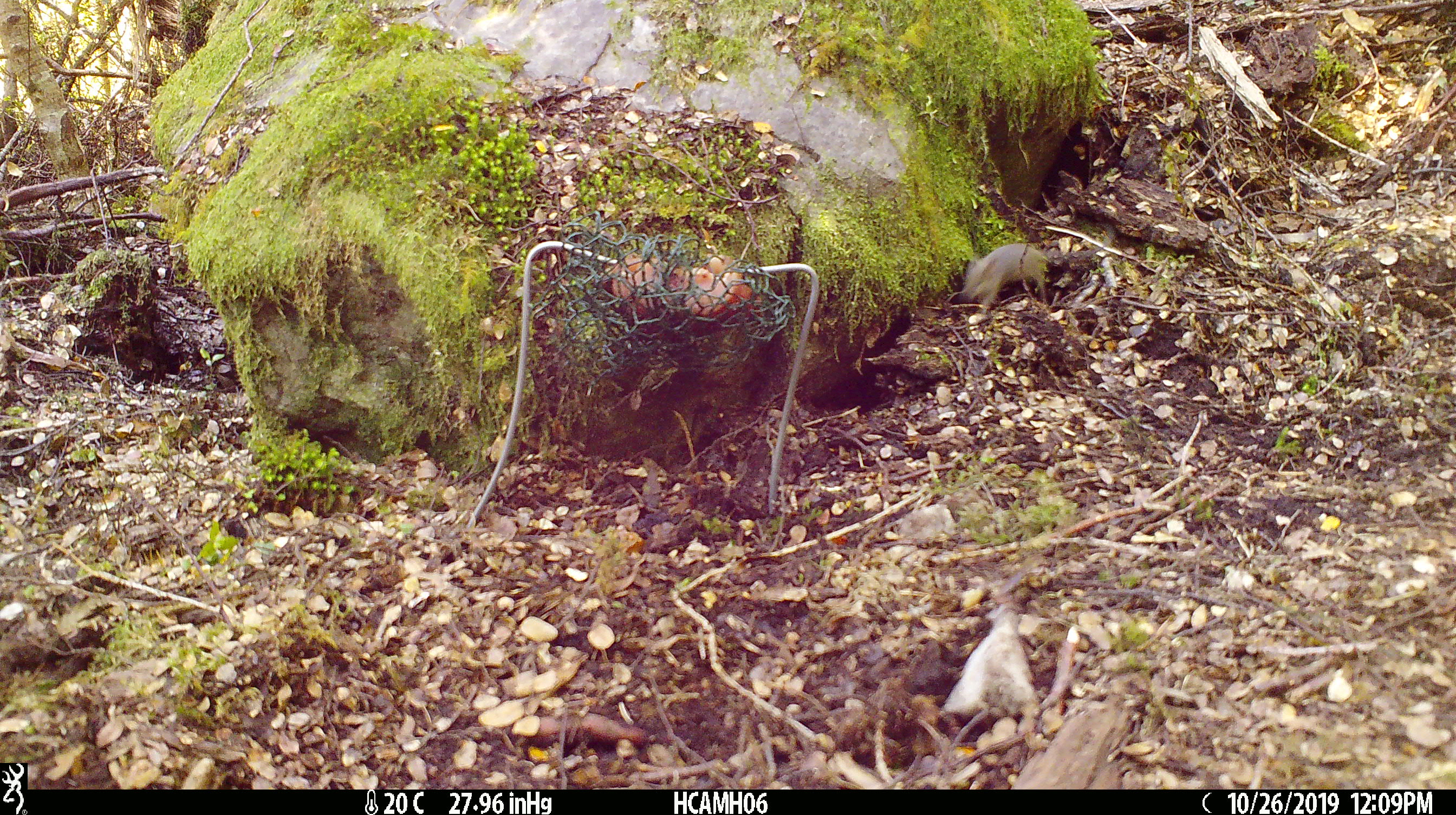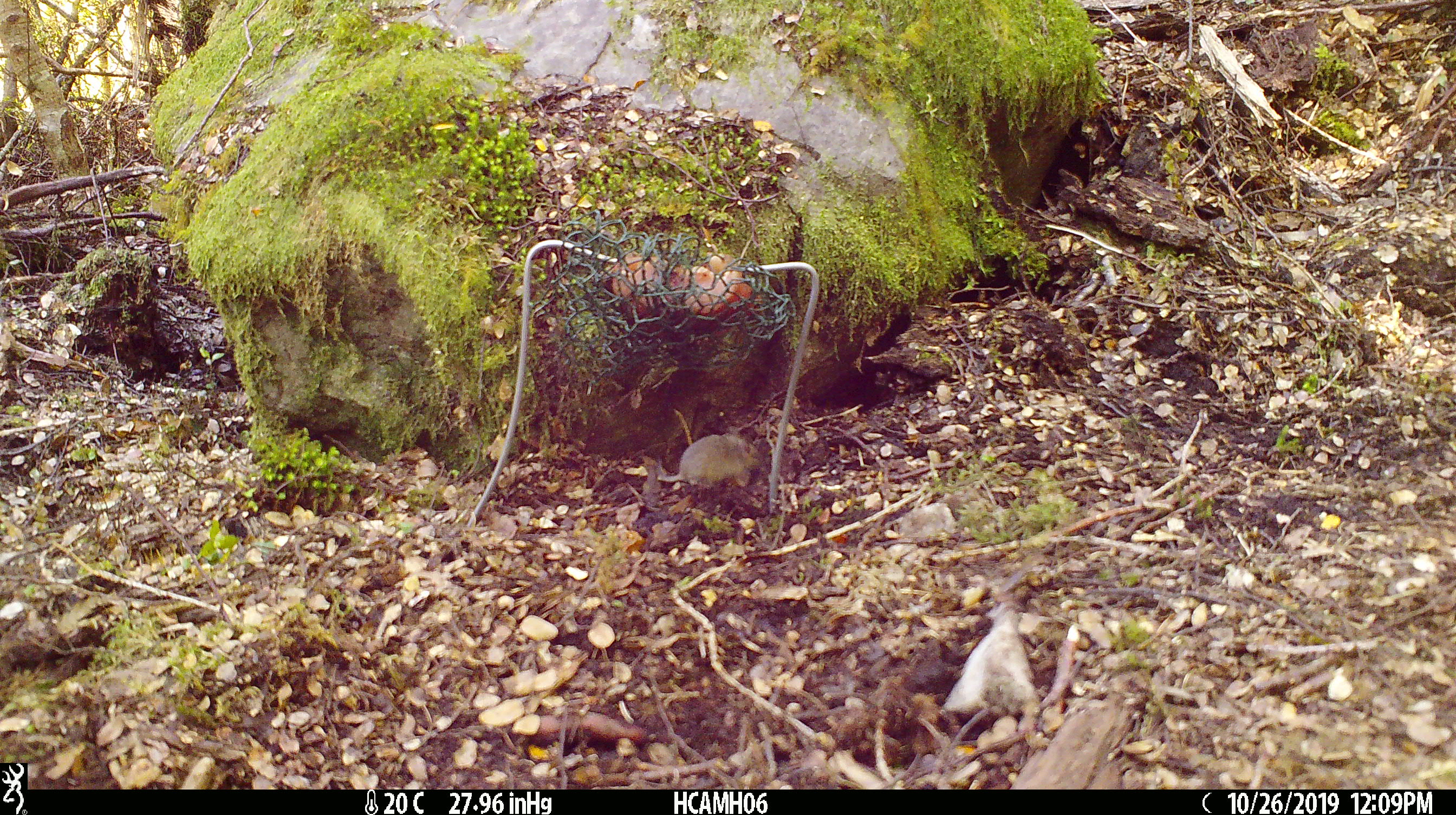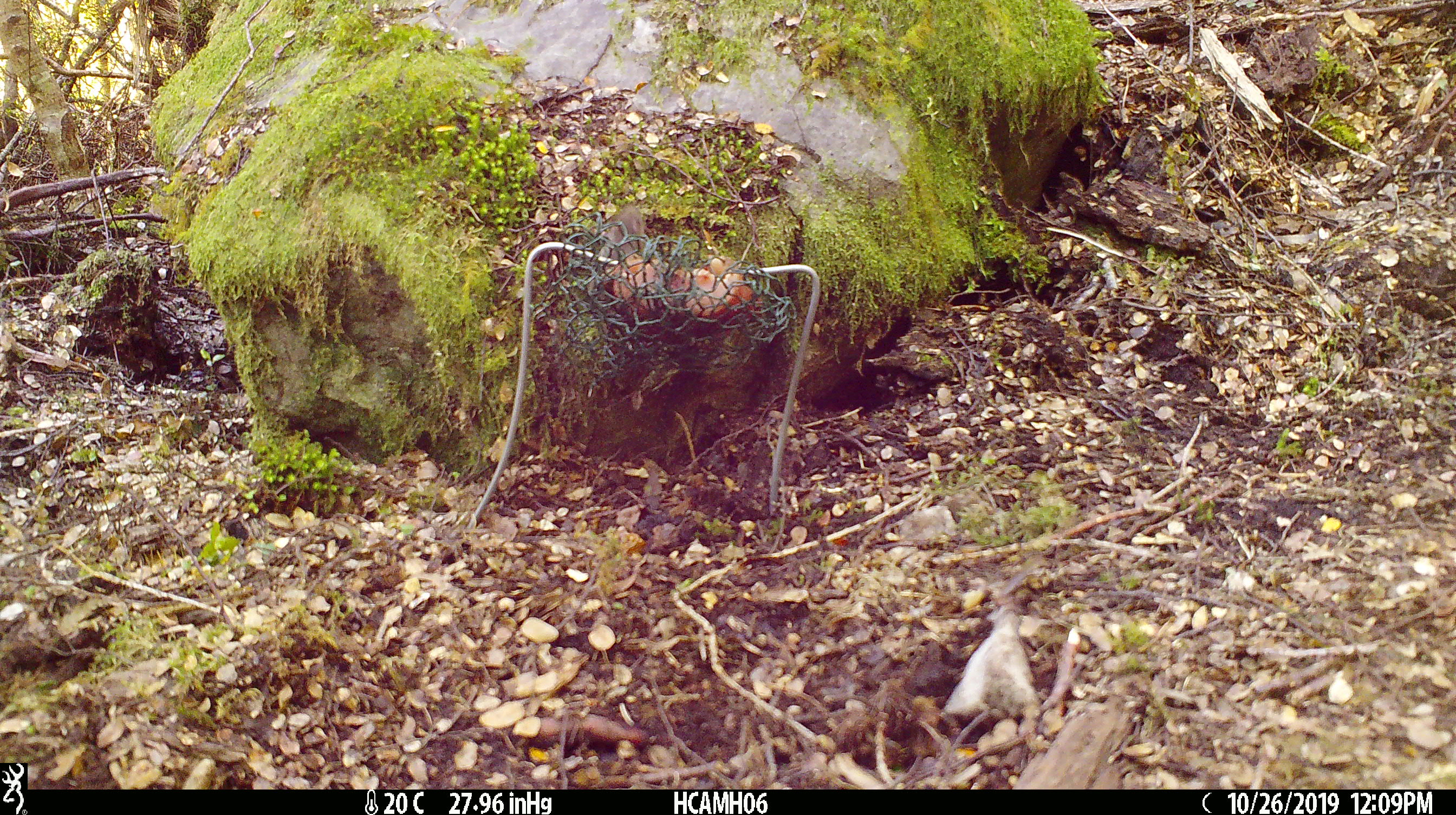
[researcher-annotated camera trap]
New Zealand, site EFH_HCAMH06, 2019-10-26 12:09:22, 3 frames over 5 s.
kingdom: Animalia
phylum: Chordata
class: Mammalia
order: Rodentia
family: Muridae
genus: Mus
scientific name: Mus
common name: mouse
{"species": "mouse (Mus)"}